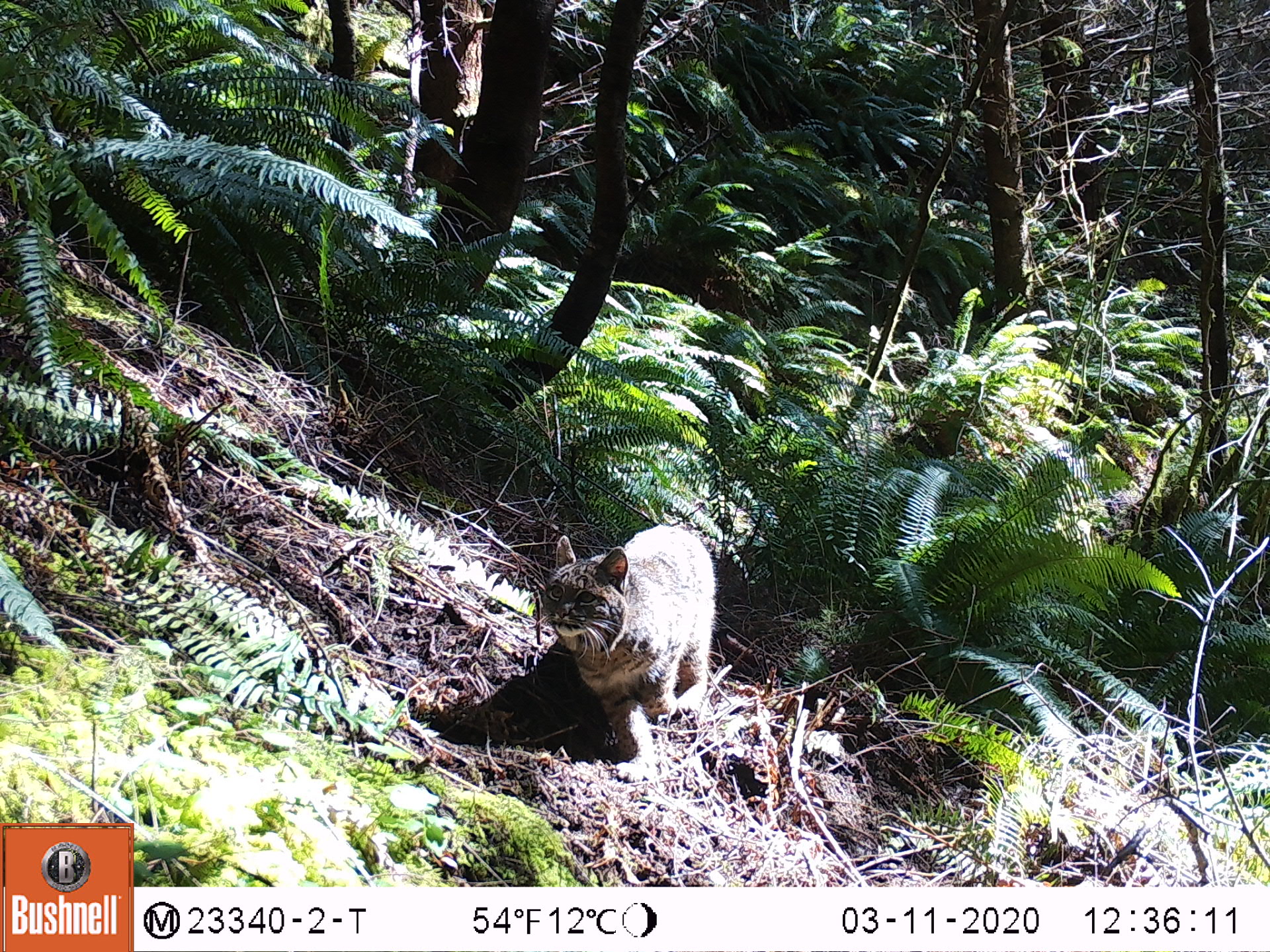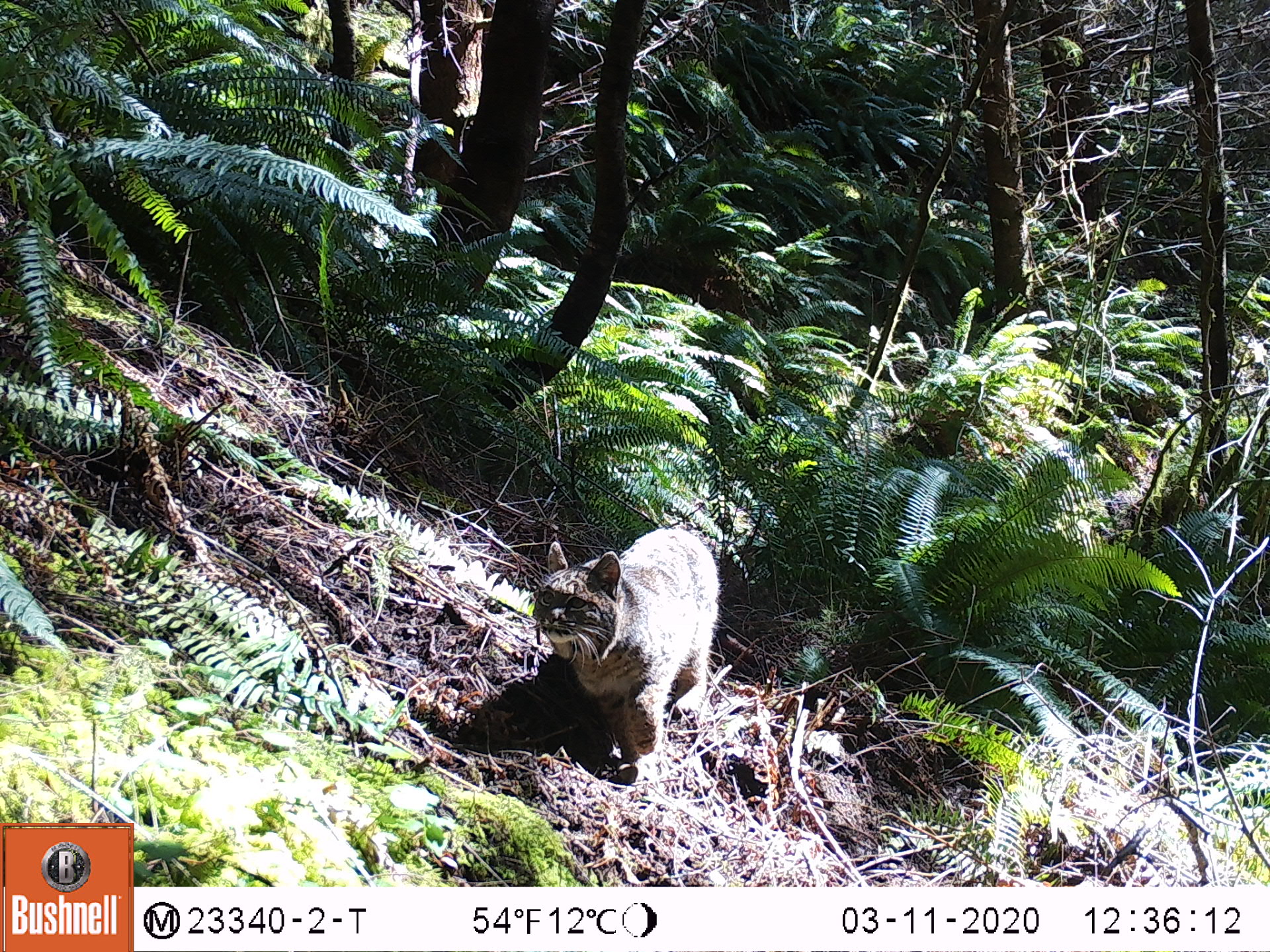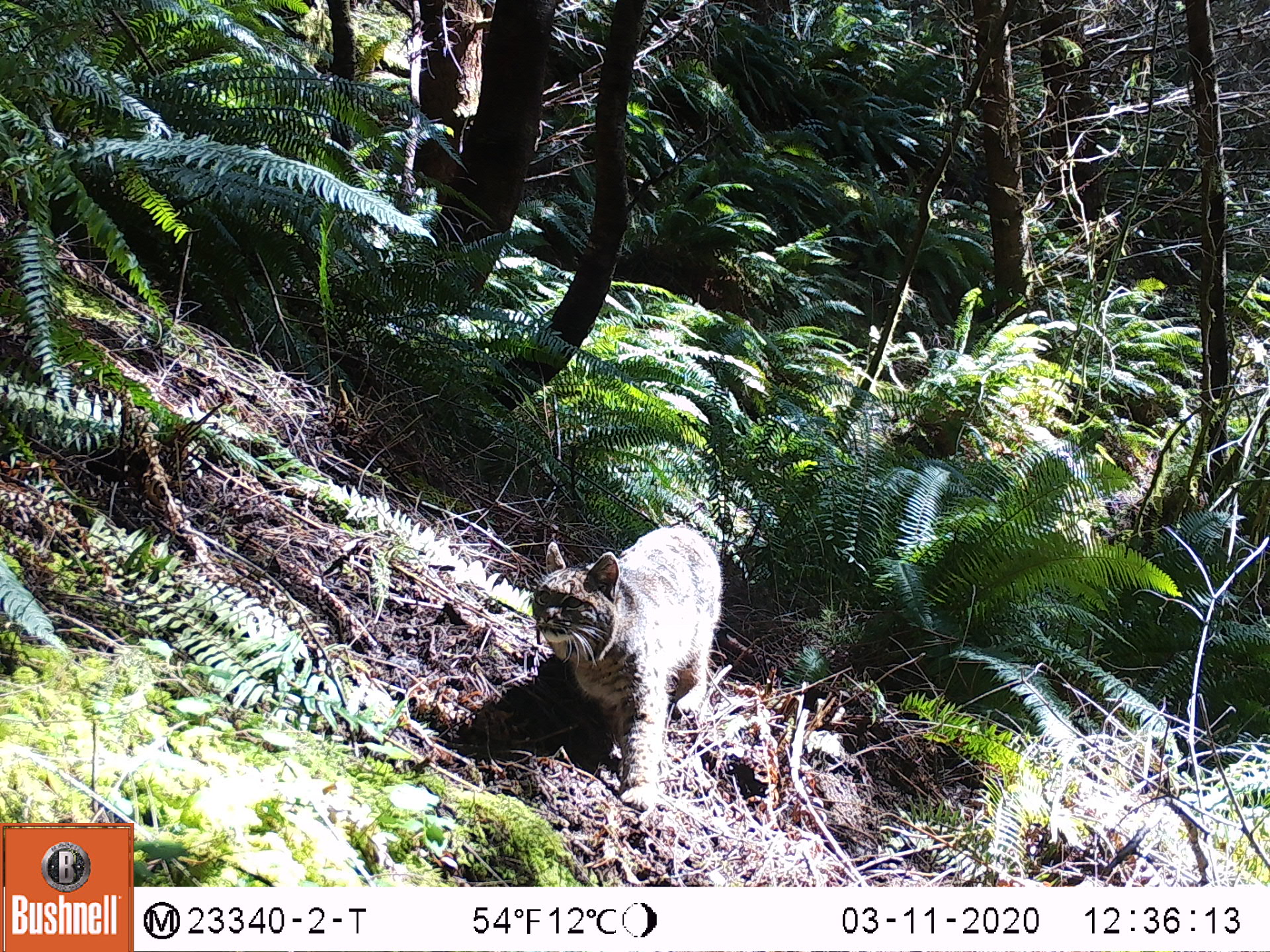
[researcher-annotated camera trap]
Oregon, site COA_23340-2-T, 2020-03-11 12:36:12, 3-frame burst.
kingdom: Animalia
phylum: Chordata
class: Mammalia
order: Carnivora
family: Felidae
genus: Lynx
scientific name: Lynx rufus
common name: bobcat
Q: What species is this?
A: Bobcat (Lynx rufus).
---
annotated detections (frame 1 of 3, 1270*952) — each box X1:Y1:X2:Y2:
bobcat: 537:520:723:788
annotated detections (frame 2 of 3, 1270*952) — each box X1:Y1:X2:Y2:
bobcat: 533:517:716:789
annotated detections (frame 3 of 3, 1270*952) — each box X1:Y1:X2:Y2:
bobcat: 525:523:723:816